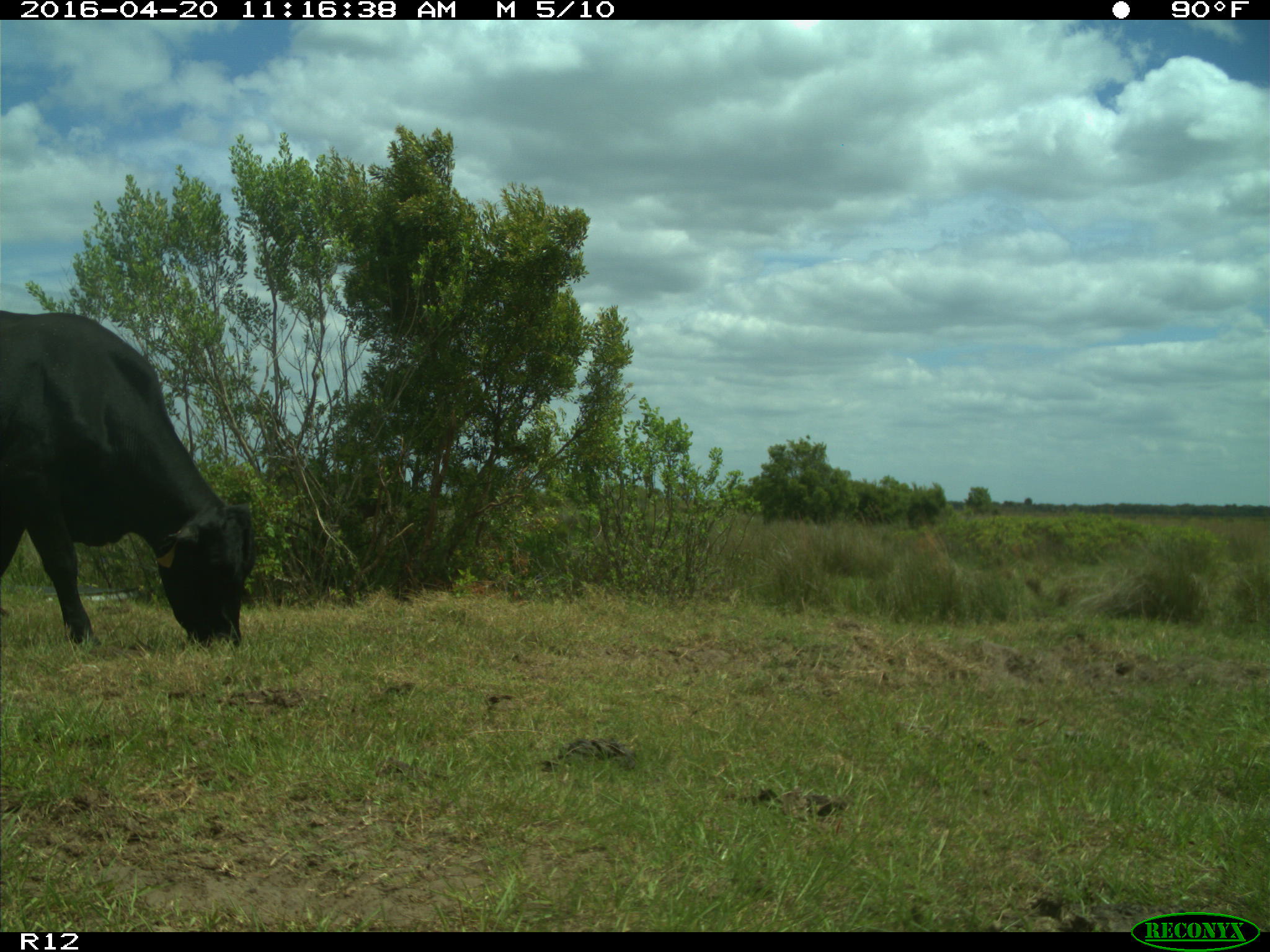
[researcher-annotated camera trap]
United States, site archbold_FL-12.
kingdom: Animalia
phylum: Chordata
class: Mammalia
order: Artiodactyla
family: Bovidae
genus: Bos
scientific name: Bos taurus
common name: domestic cow